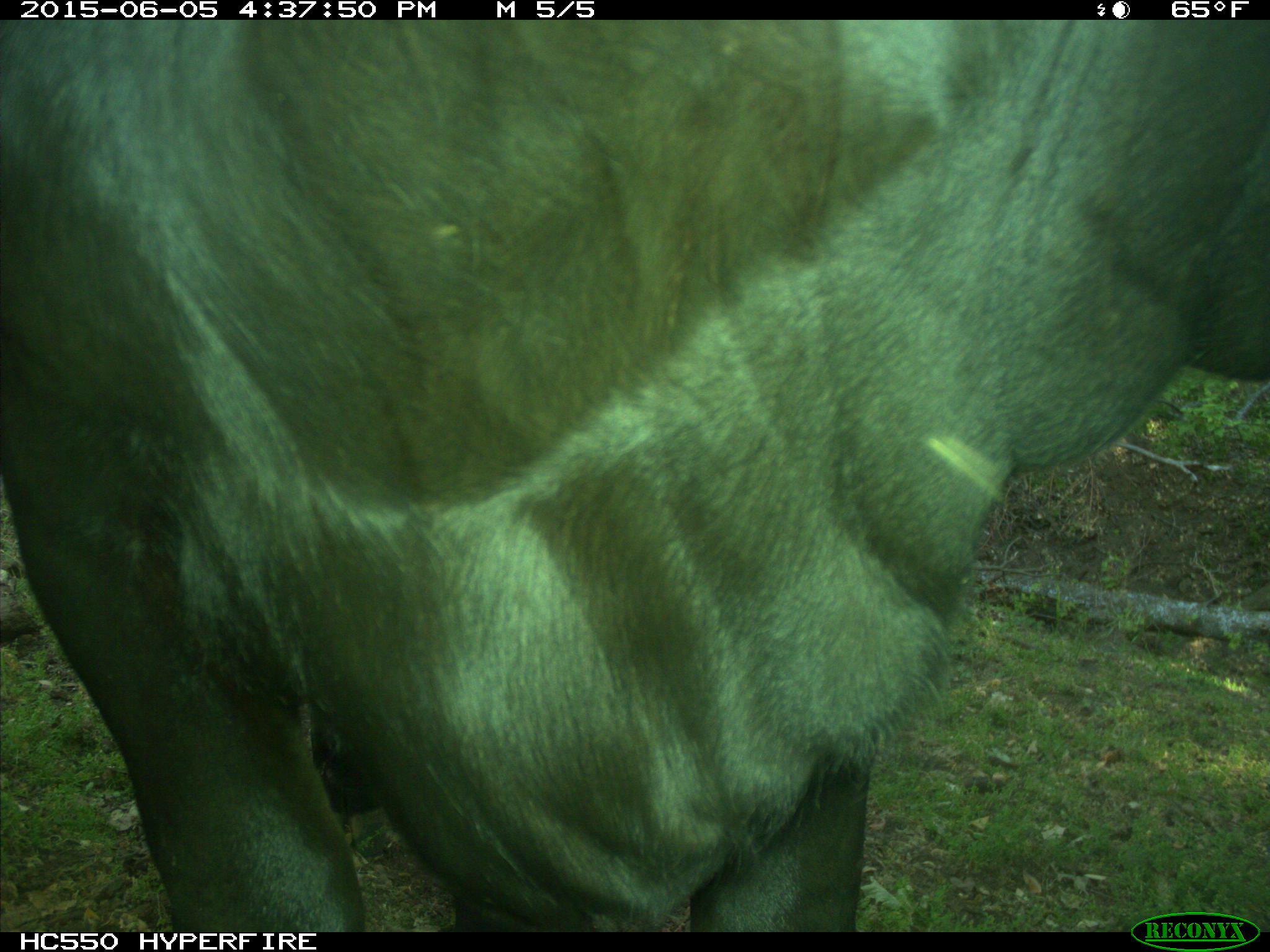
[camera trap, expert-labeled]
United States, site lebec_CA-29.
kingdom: Animalia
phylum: Chordata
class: Mammalia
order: Artiodactyla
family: Bovidae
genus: Bos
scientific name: Bos taurus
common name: domestic cow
Bos taurus (domestic cow).